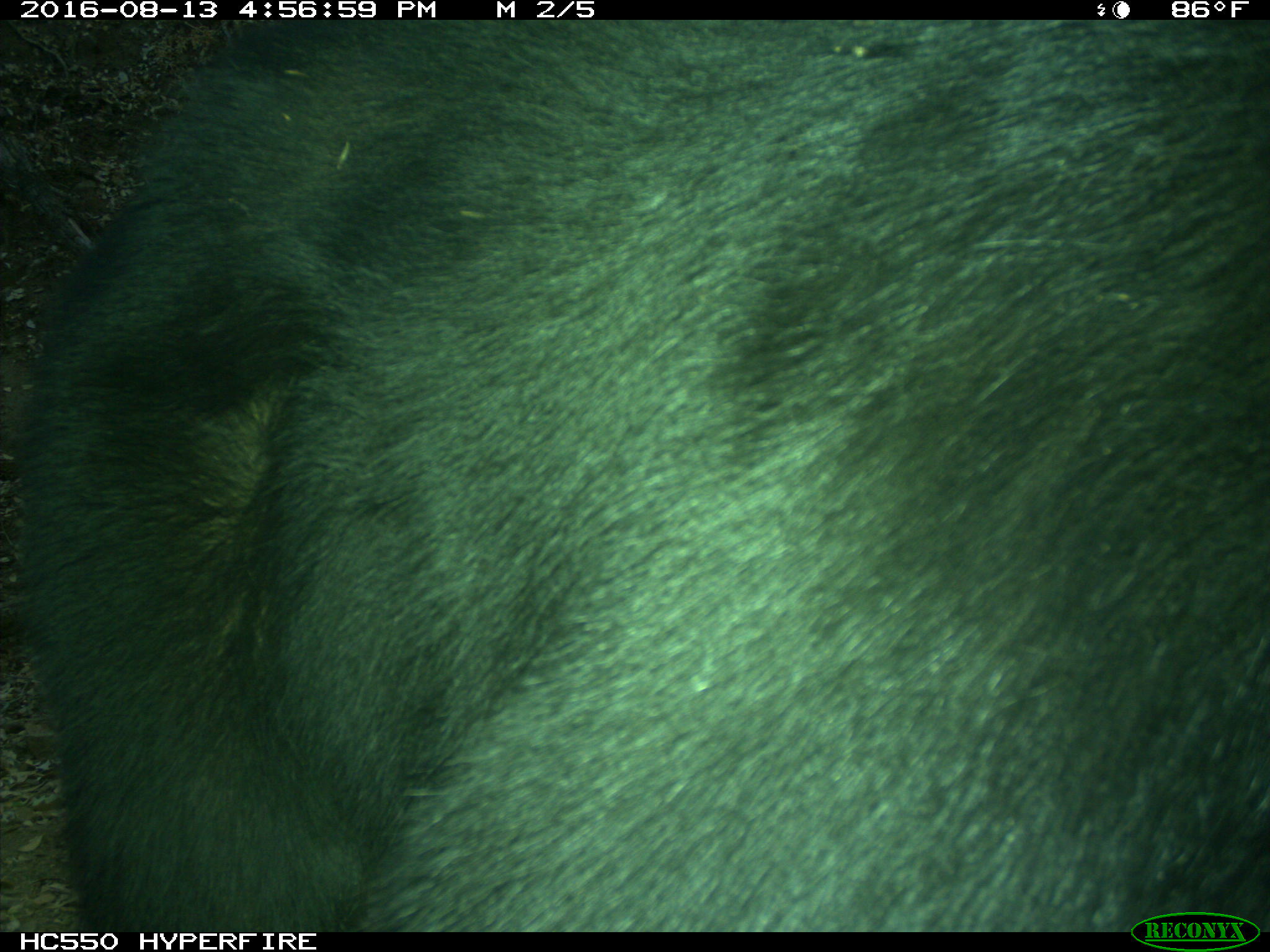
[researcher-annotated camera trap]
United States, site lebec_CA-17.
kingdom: Animalia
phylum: Chordata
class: Mammalia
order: Carnivora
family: Ursidae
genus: Ursus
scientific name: Ursus americanus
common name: american black bear